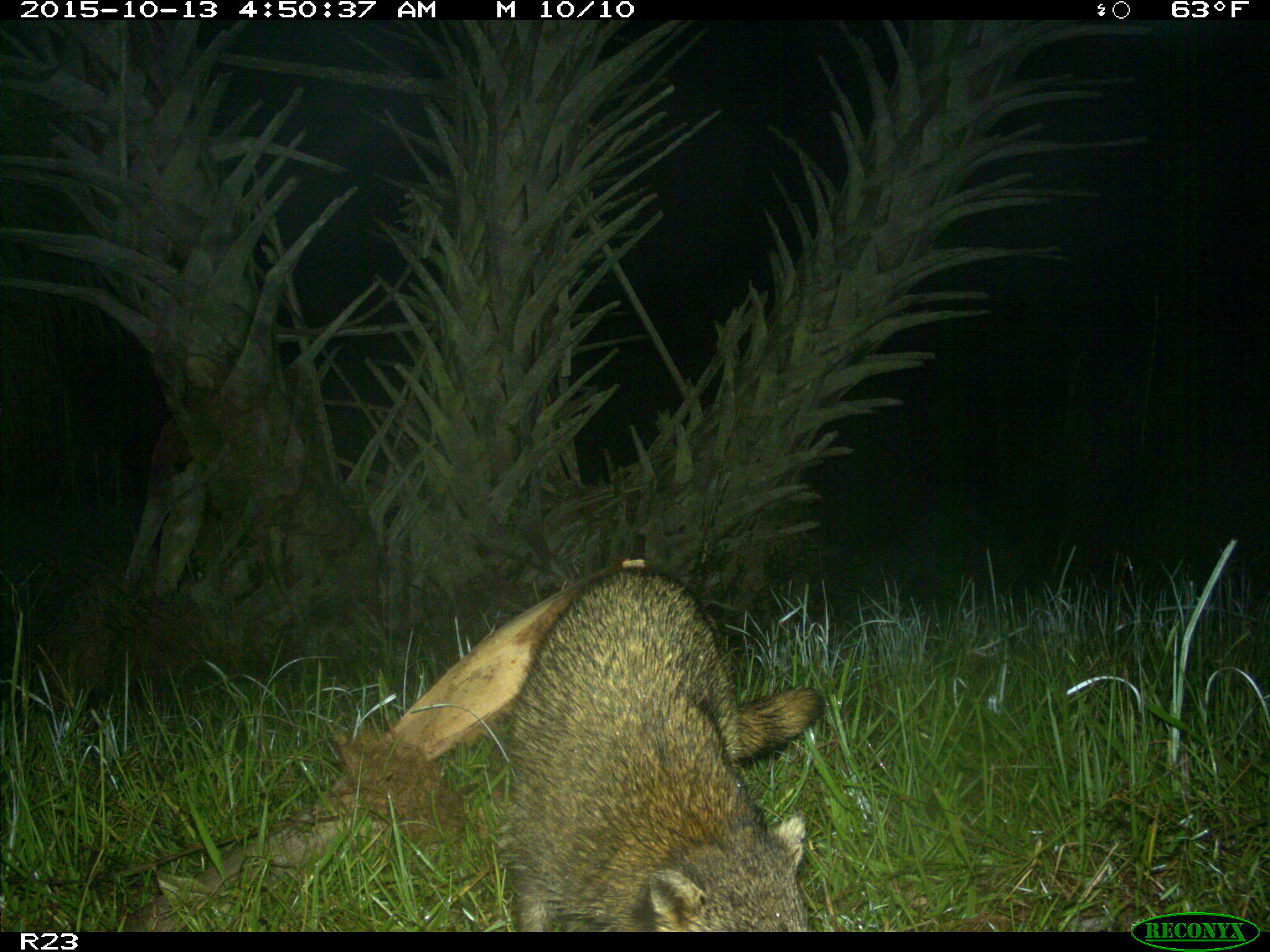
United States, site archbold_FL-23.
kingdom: Animalia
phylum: Chordata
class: Mammalia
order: Carnivora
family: Procyonidae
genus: Procyon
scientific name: Procyon lotor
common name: common raccoon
Procyon lotor (common raccoon).